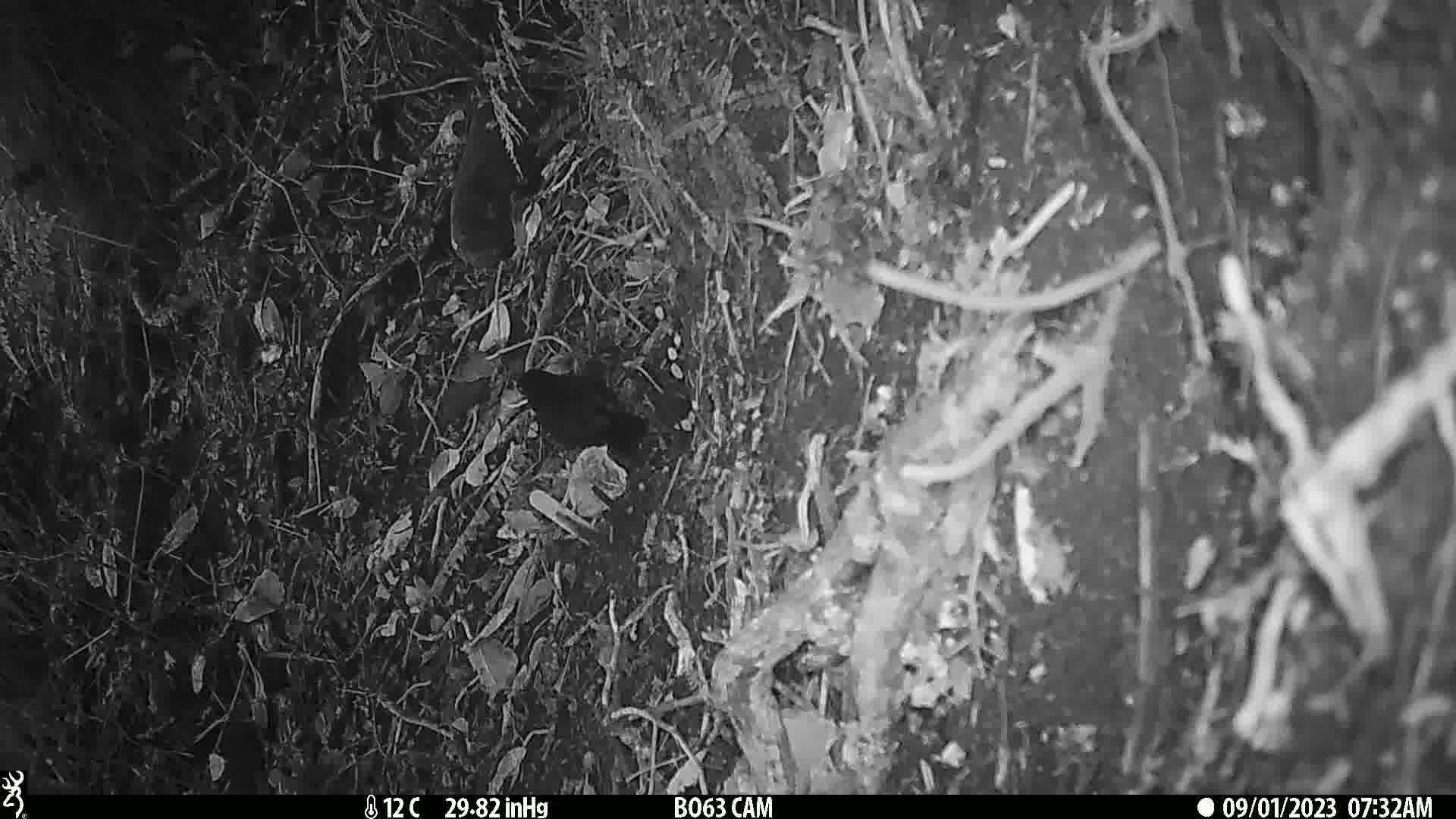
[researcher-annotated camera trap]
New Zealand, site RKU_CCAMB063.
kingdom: Animalia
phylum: Chordata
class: Aves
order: Passeriformes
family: Turdidae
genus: Turdus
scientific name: Turdus merula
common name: eurasian blackbird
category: blackbird